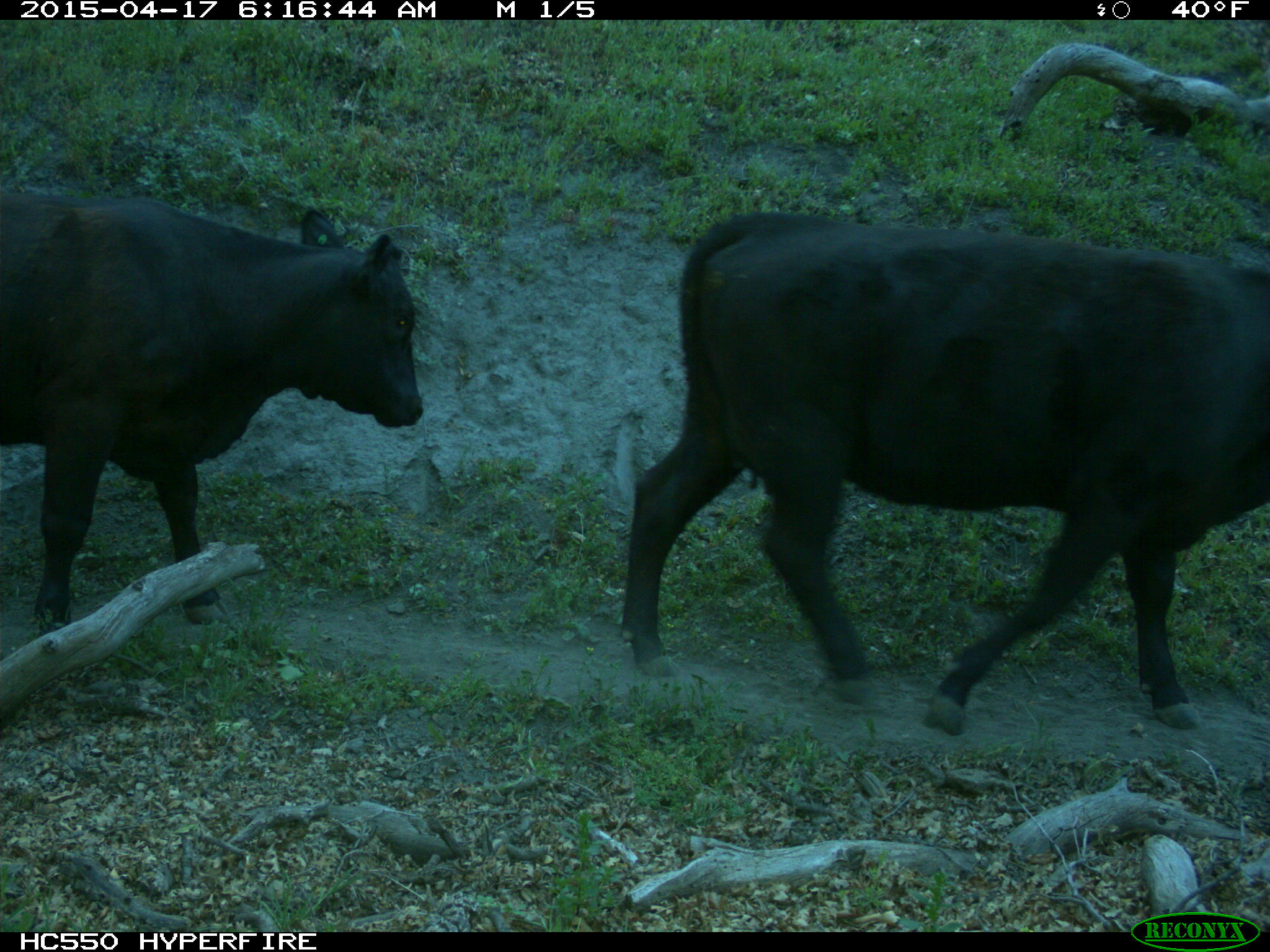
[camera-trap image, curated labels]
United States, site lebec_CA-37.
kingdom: Animalia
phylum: Chordata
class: Mammalia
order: Artiodactyla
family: Bovidae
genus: Bos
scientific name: Bos taurus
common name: domestic cow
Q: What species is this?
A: Bos taurus (domestic cow).